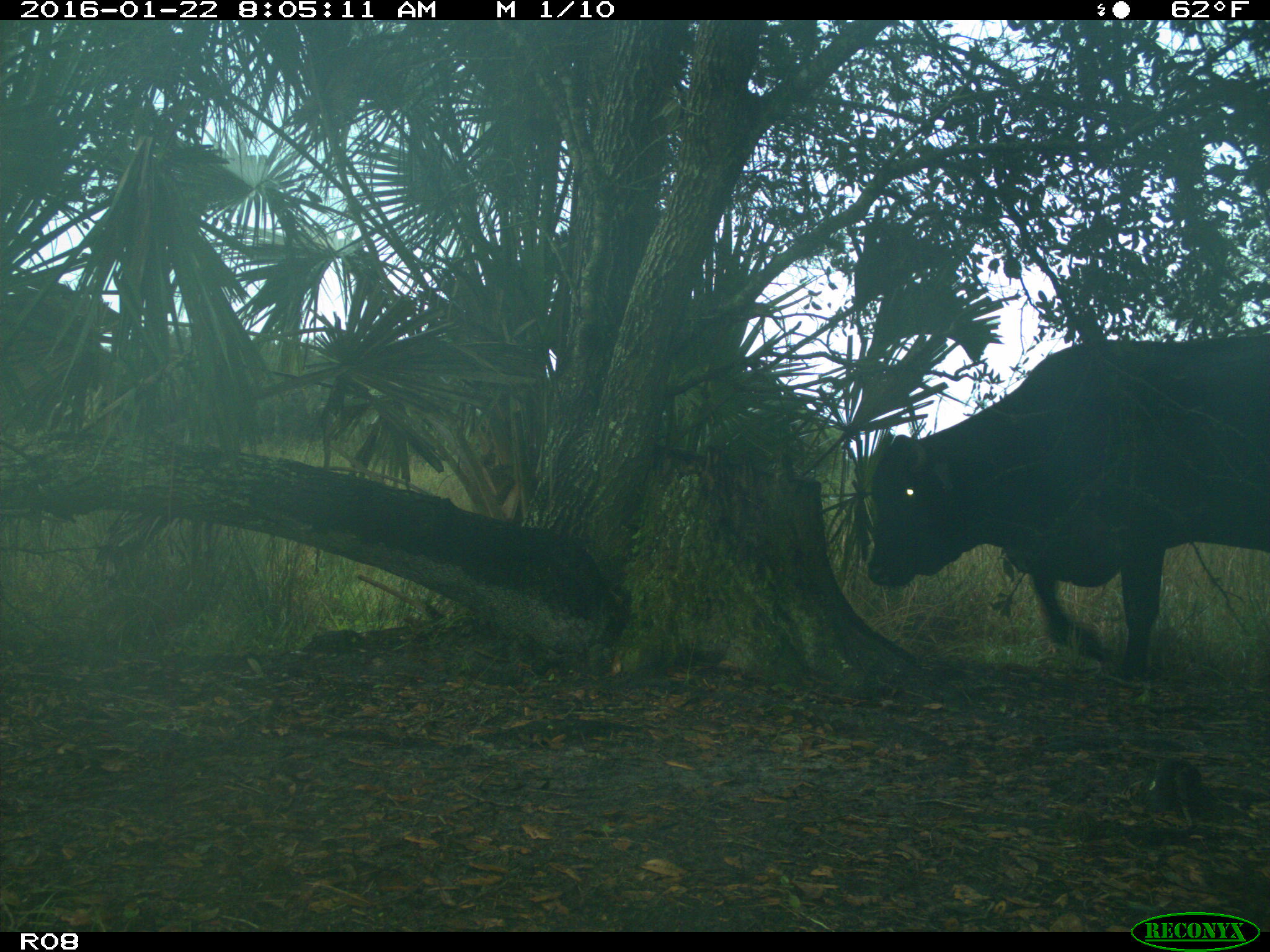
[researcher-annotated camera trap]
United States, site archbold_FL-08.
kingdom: Animalia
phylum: Chordata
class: Mammalia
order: Artiodactyla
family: Bovidae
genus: Bos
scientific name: Bos taurus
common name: domestic cow